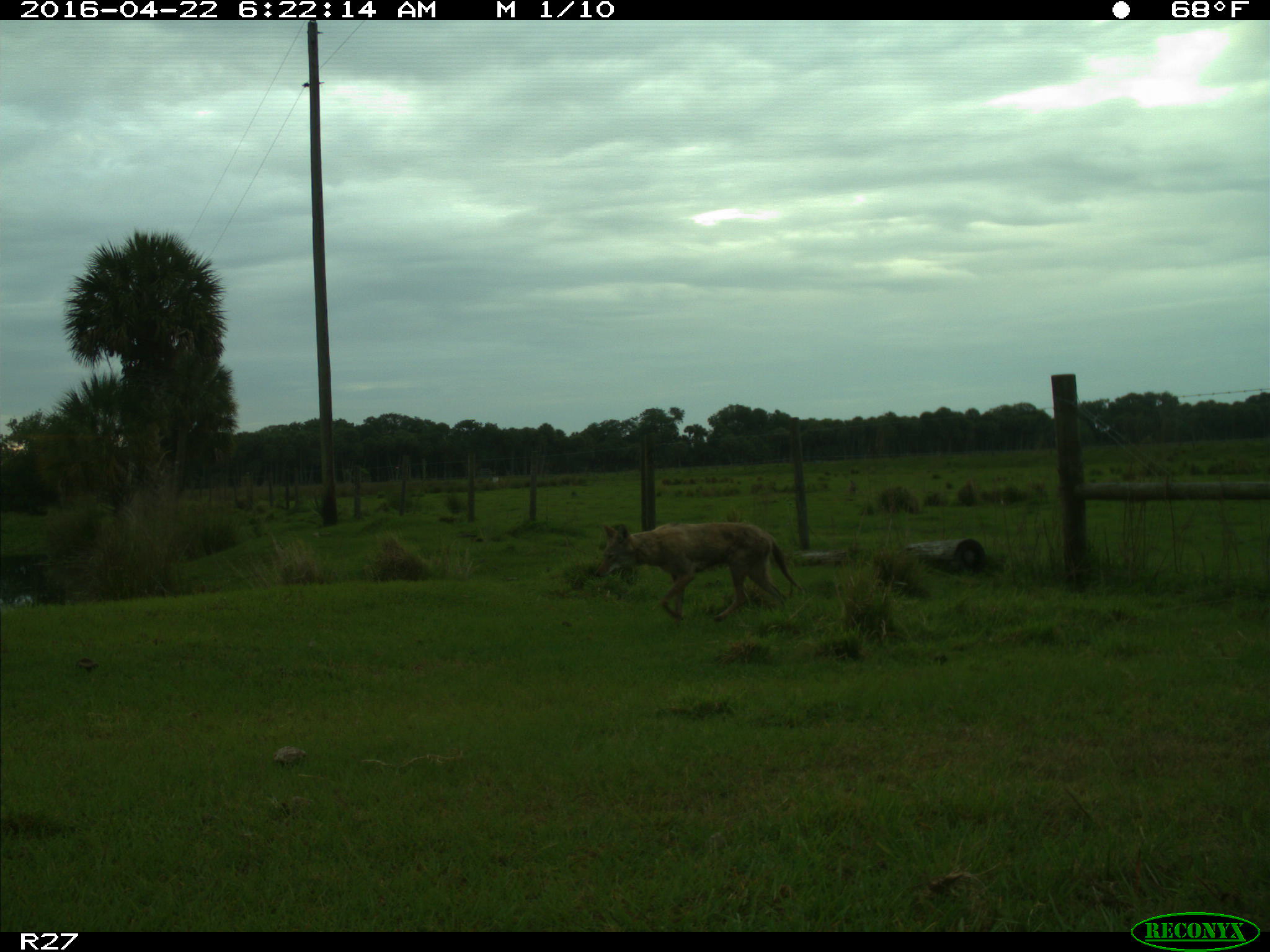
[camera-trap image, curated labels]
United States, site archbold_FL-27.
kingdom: Animalia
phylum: Chordata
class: Mammalia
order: Carnivora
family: Canidae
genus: Canis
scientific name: Canis latrans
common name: coyote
Canis latrans (coyote).